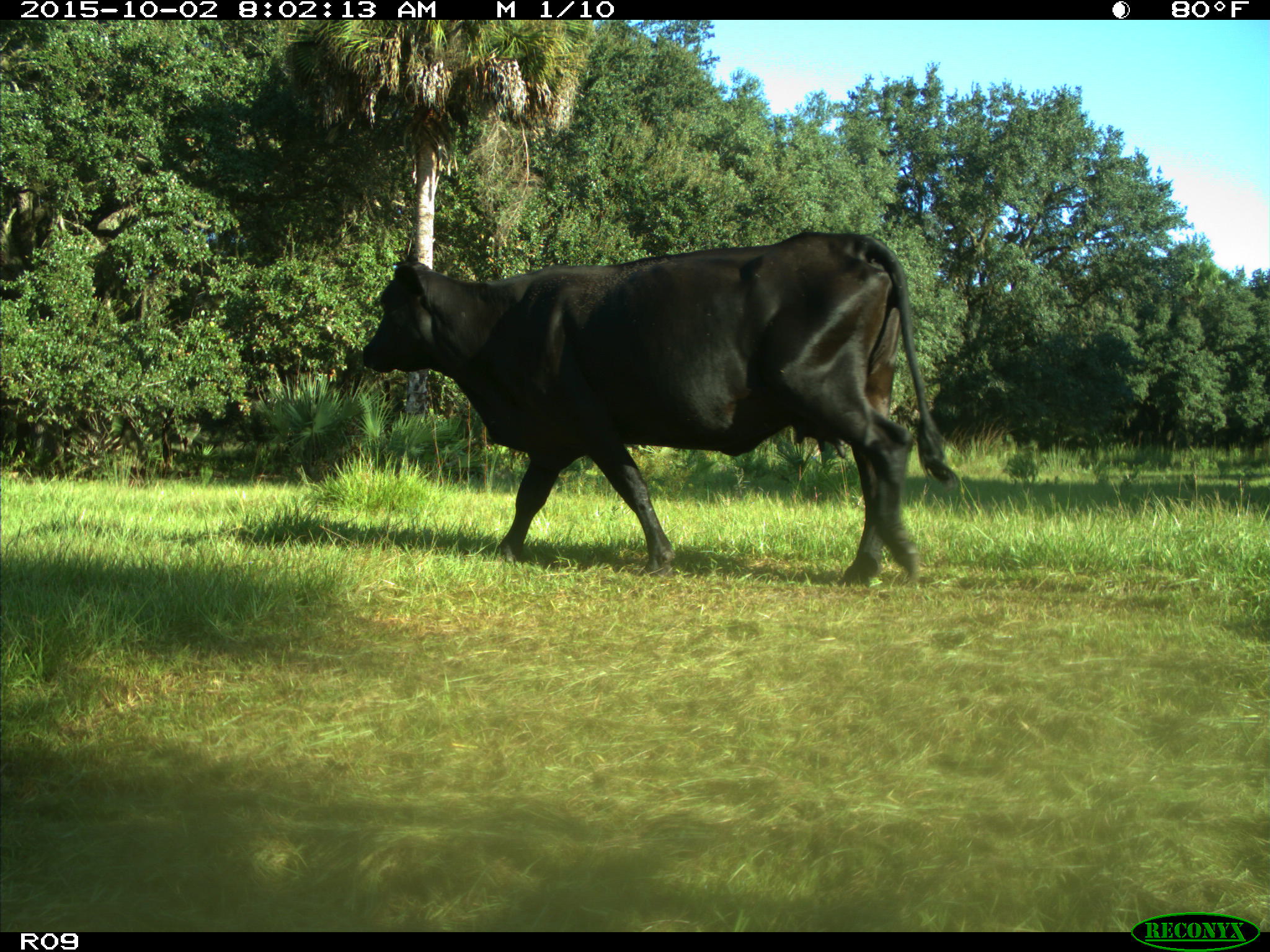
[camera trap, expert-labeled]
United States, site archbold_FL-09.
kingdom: Animalia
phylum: Chordata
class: Mammalia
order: Artiodactyla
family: Bovidae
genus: Bos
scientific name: Bos taurus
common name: domestic cow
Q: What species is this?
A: Bos taurus (domestic cow).